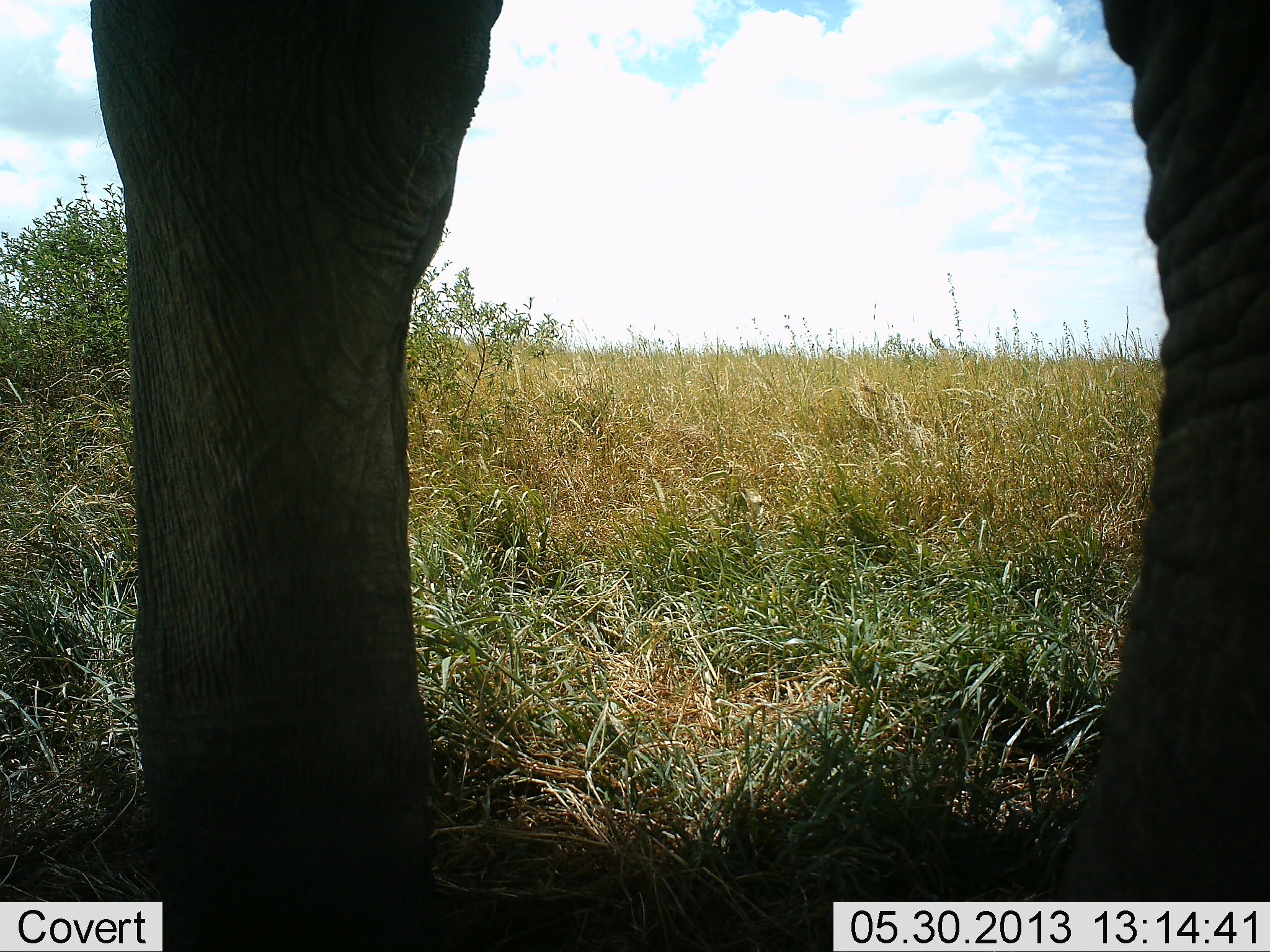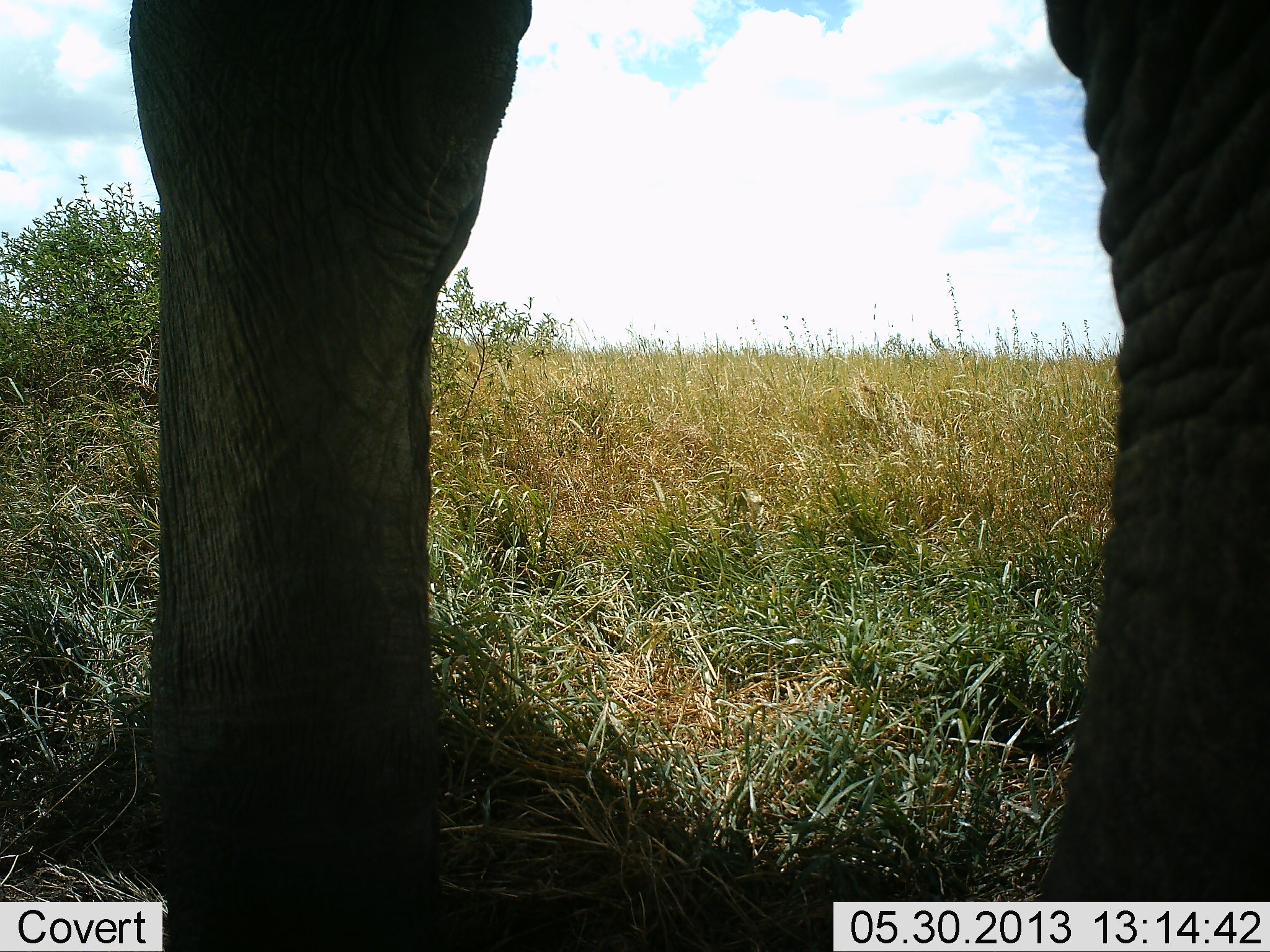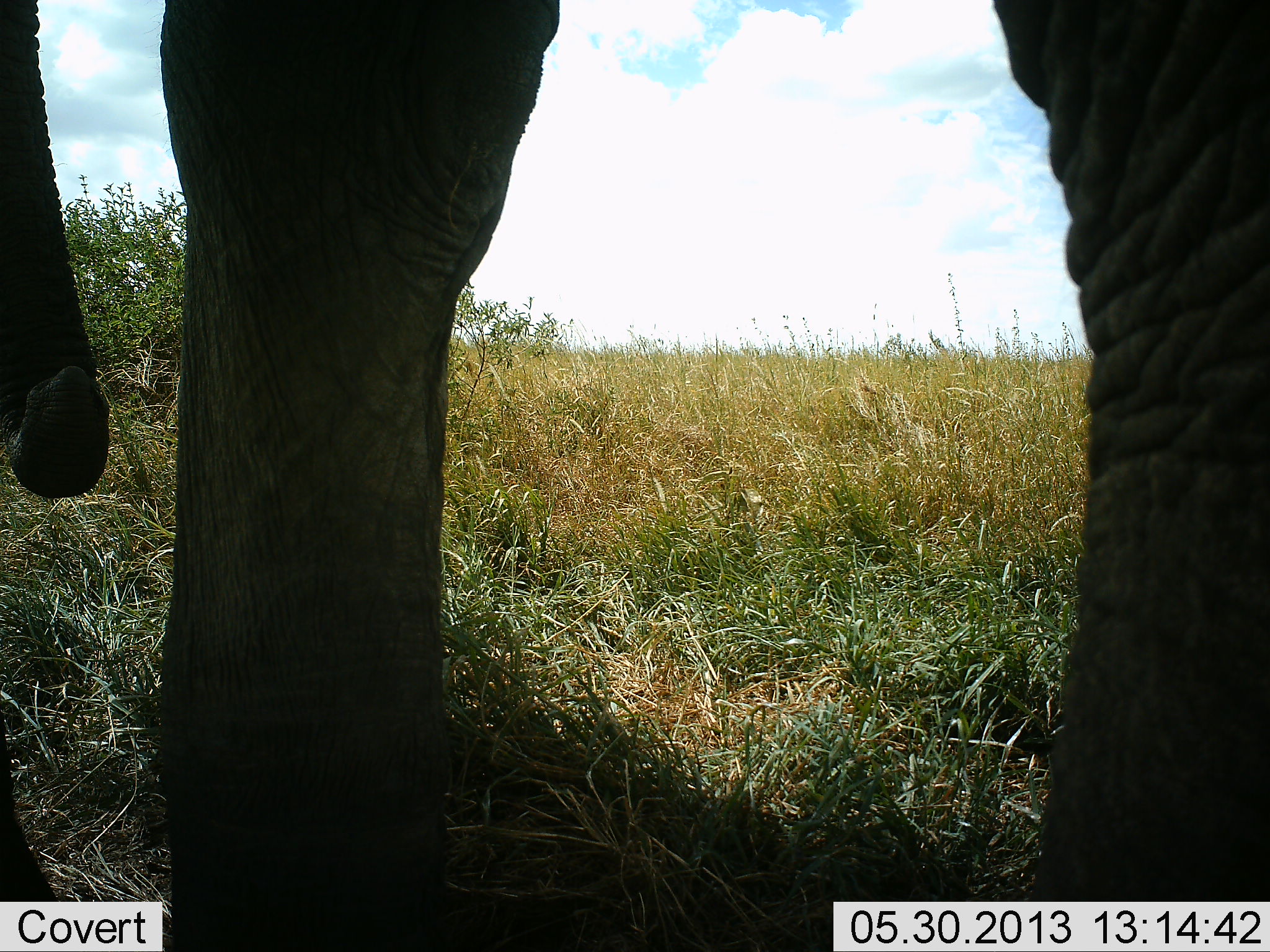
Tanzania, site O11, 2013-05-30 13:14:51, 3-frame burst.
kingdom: Animalia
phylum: Chordata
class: Mammalia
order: Proboscidea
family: Elephantidae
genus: Loxodonta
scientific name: Loxodonta africana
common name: african bush elephant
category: elephant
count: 1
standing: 100%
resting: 0%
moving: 10%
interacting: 0%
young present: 0%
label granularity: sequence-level